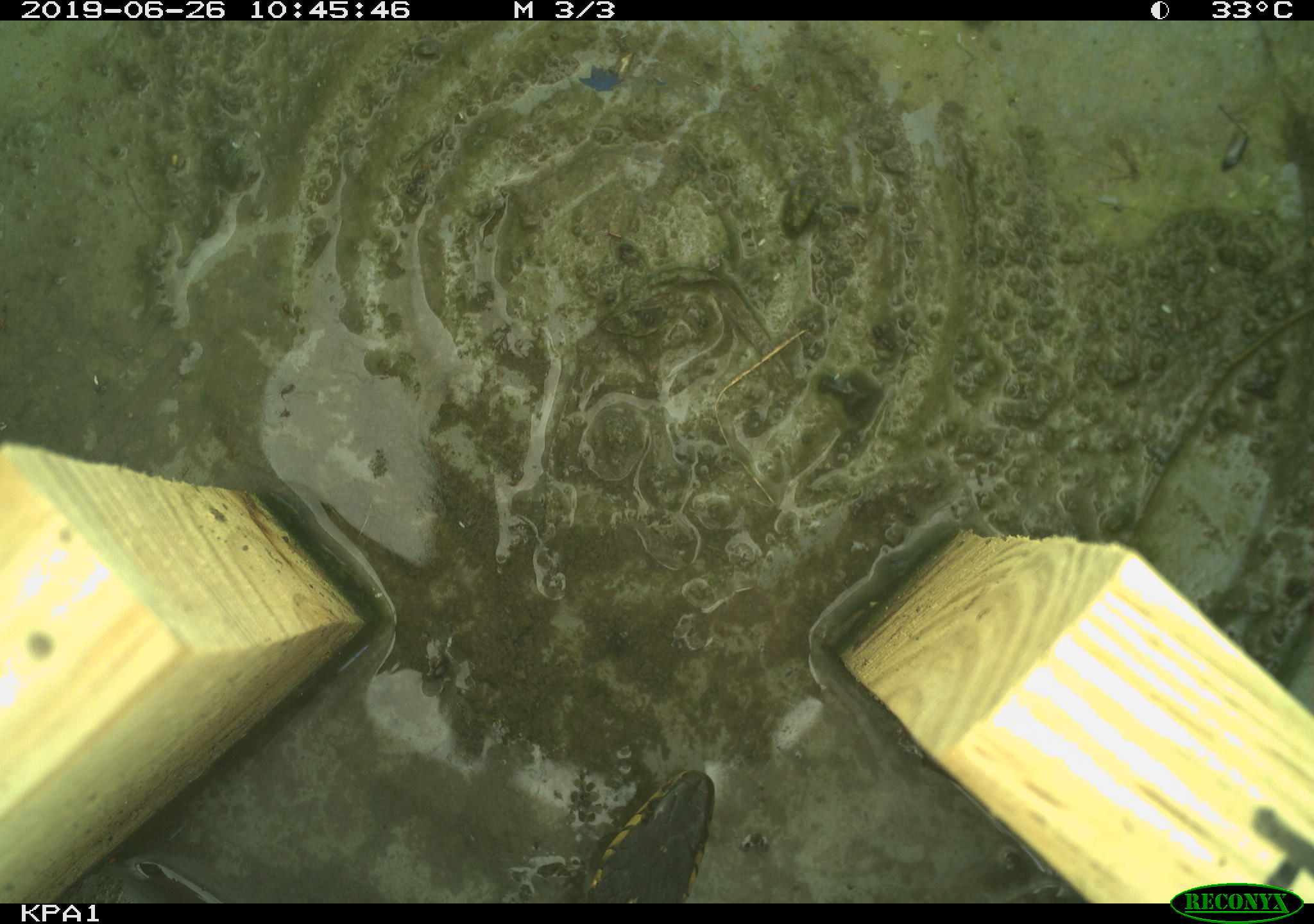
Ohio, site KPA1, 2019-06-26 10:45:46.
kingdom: Animalia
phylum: Chordata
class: Reptilia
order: Squamata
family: Colubridae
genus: Thamnophis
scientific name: Thamnophis sirtalis sirtalis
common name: eastern gartersnake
Eastern gartersnake (Thamnophis sirtalis sirtalis).